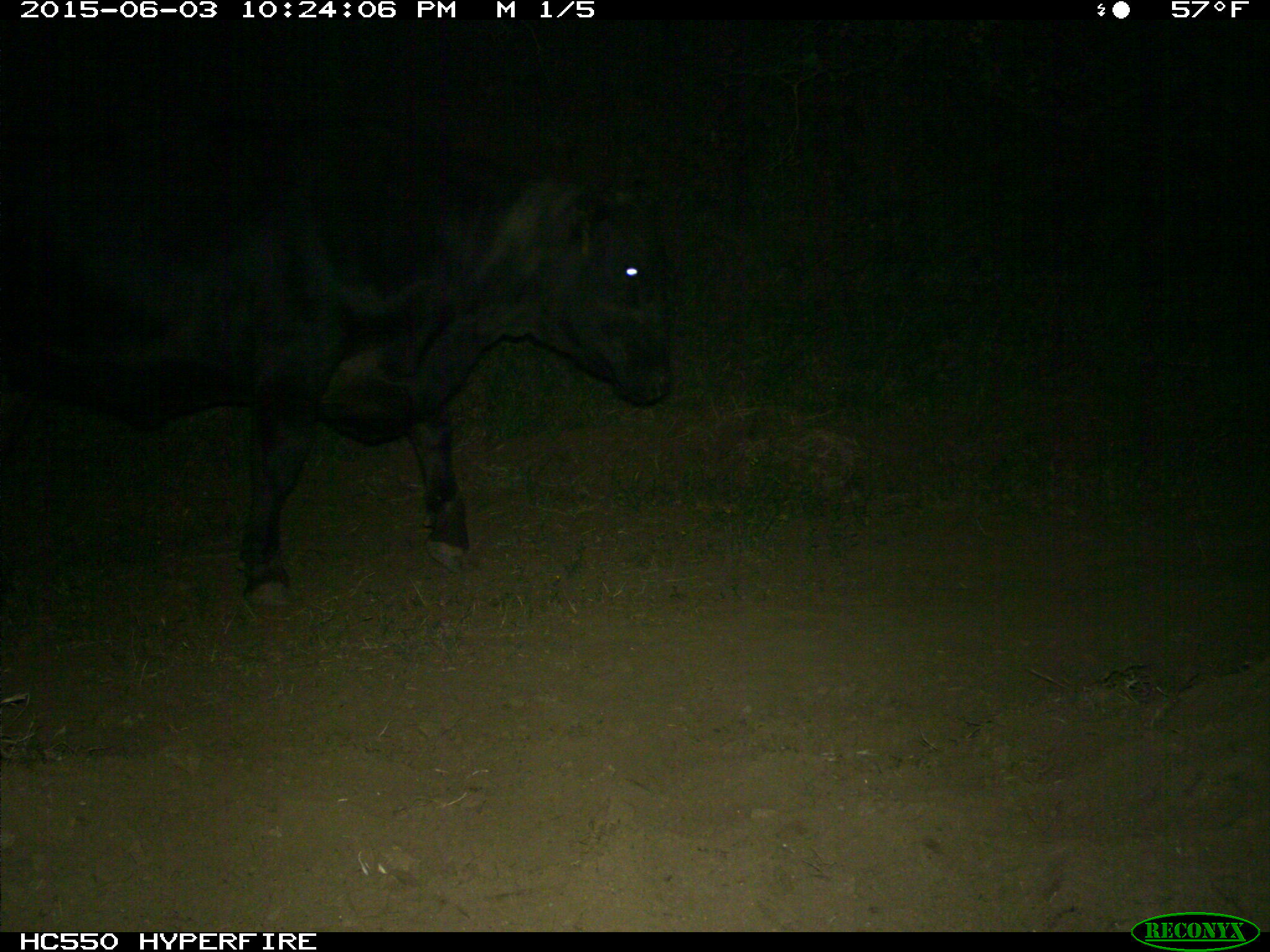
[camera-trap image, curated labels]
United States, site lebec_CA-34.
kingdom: Animalia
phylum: Chordata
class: Mammalia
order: Artiodactyla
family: Bovidae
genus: Bos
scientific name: Bos taurus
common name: domestic cow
Bos taurus (domestic cow).